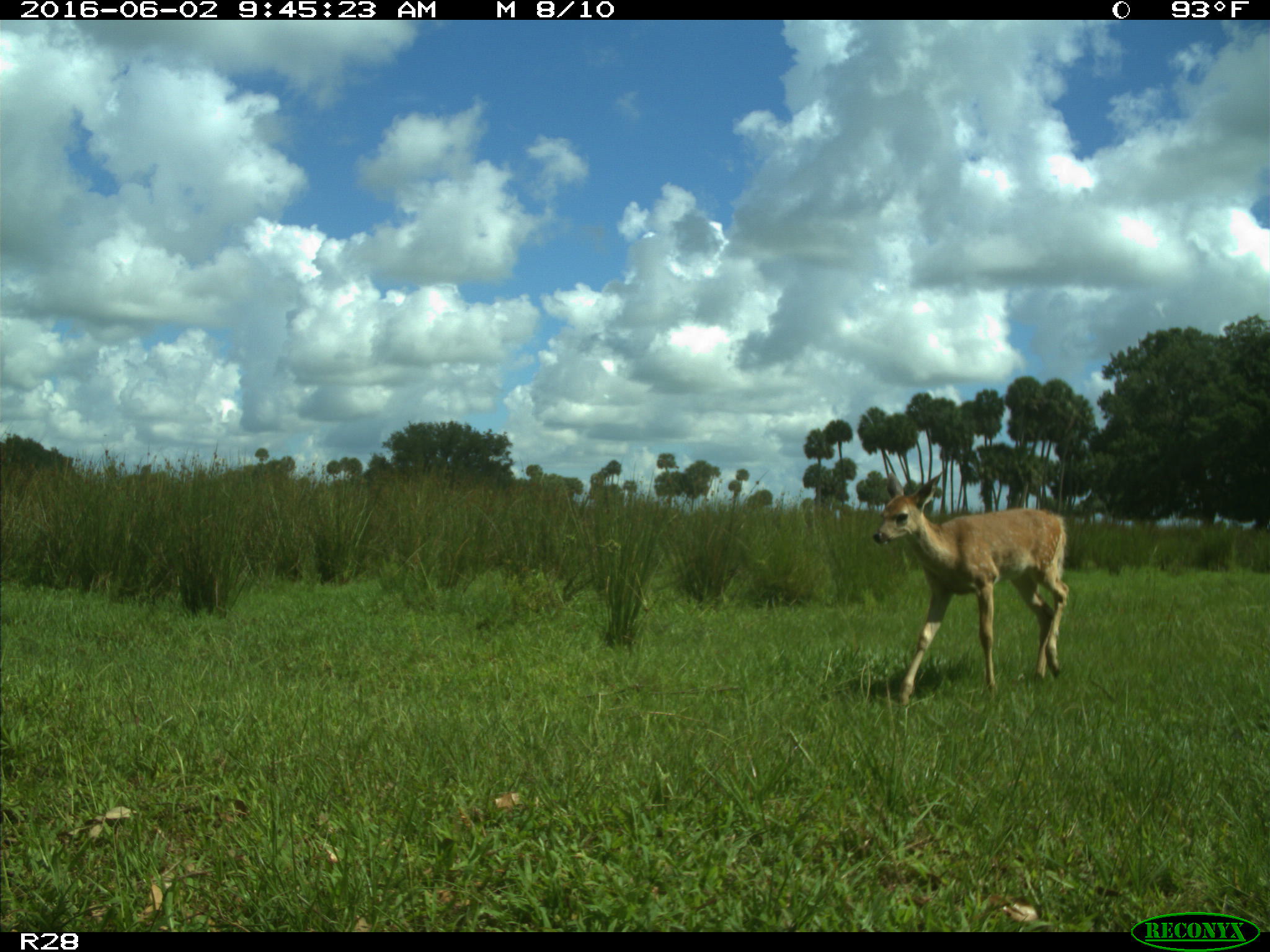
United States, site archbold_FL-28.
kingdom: Animalia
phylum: Chordata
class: Mammalia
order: Artiodactyla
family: Cervidae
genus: Odocoileus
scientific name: Odocoileus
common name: deer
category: unidentified deer